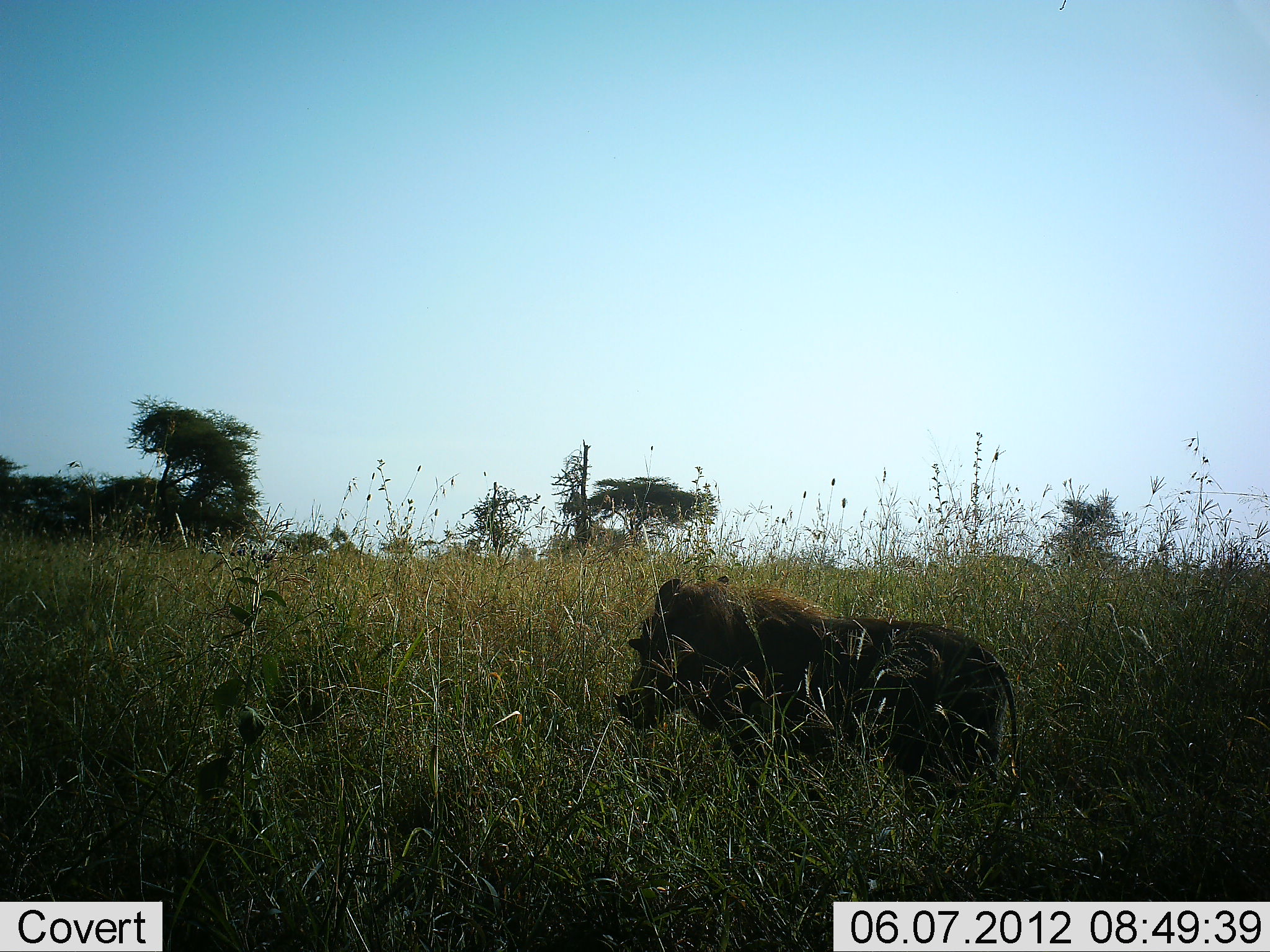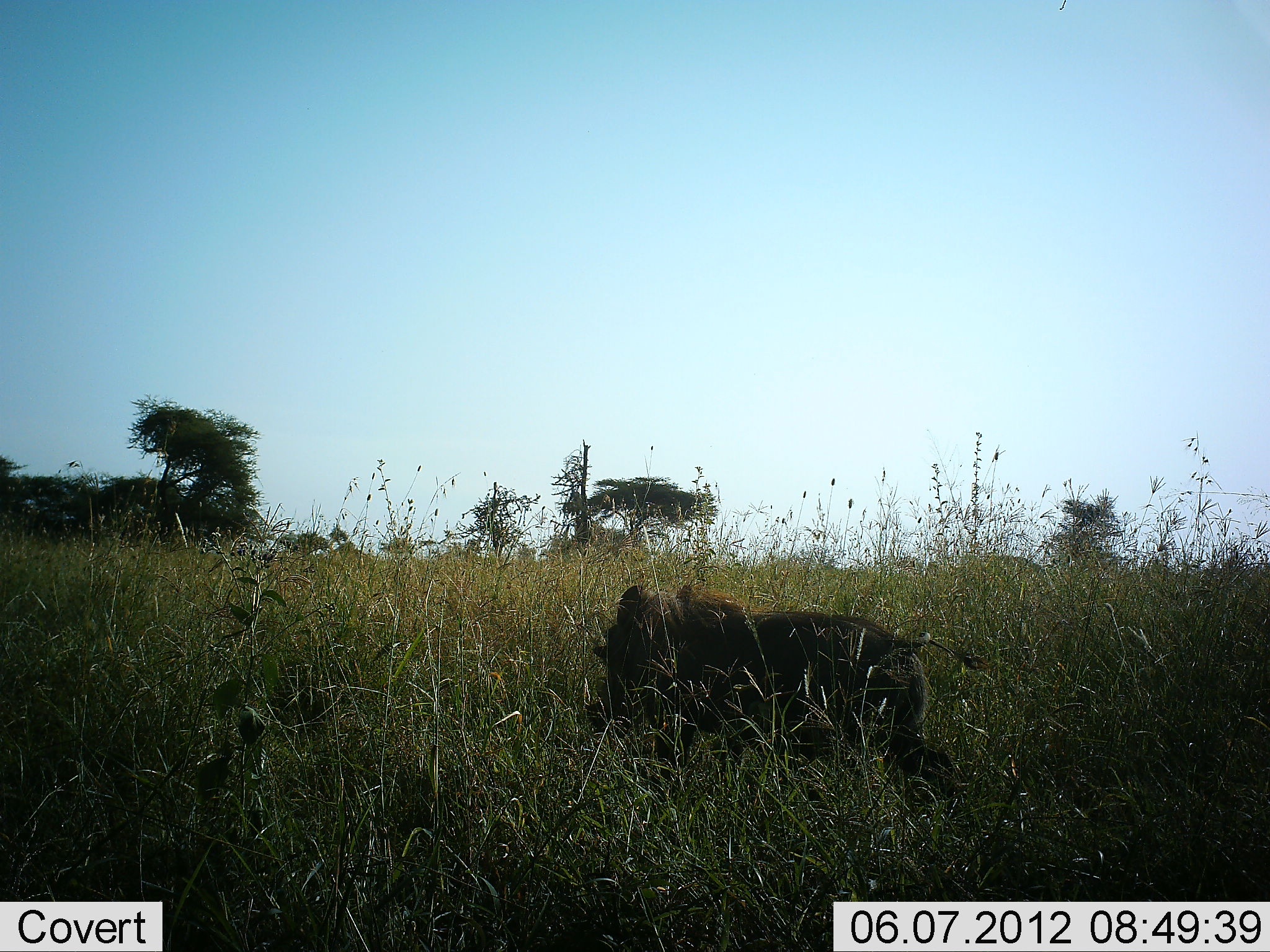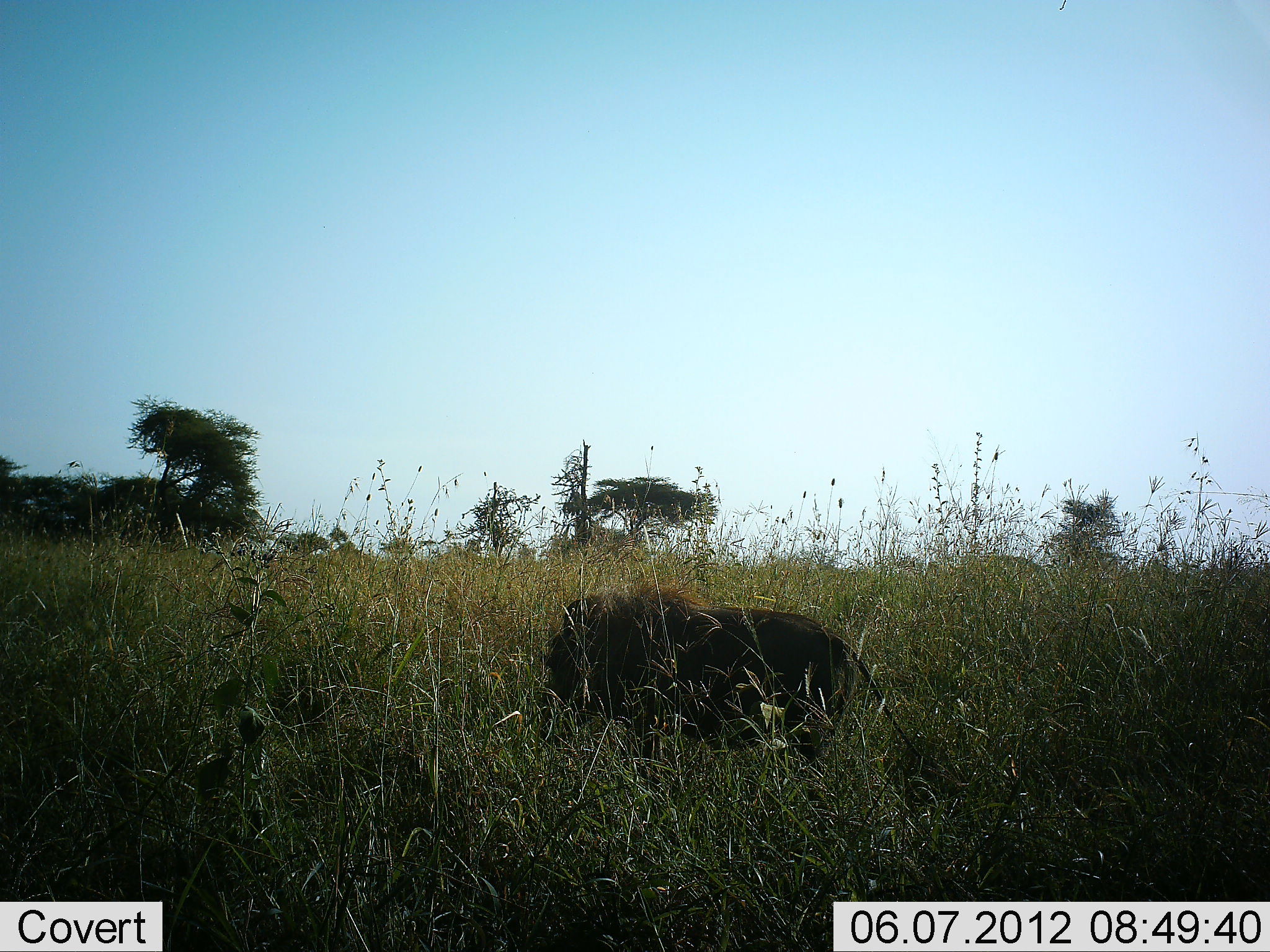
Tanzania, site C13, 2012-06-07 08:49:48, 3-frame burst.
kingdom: Animalia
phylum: Chordata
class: Mammalia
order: Artiodactyla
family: Suidae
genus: Phacochoerus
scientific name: Phacochoerus africanus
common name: warthog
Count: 1.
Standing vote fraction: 0%.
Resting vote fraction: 0%.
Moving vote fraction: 100%.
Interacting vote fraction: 0%.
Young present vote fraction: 0%.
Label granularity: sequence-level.